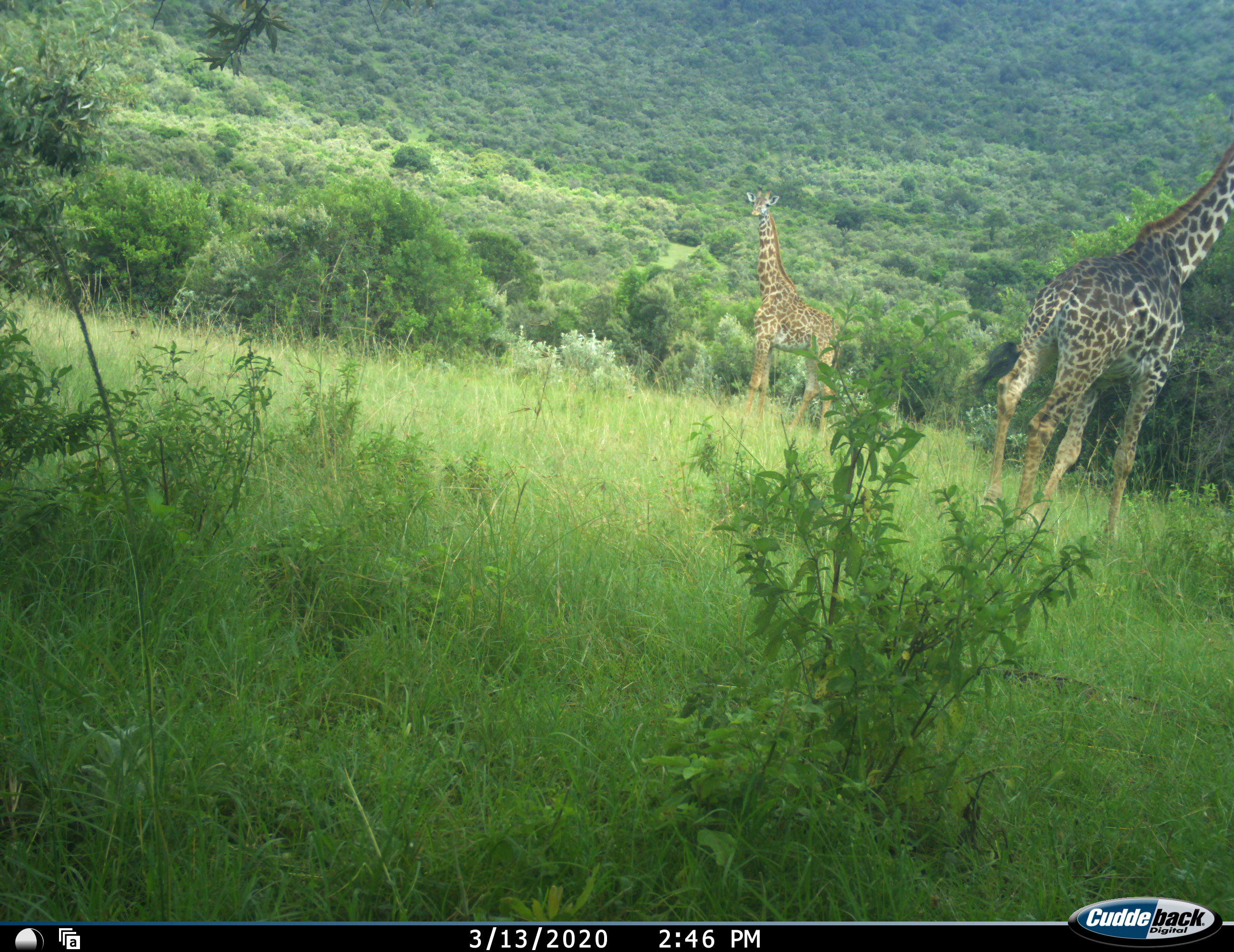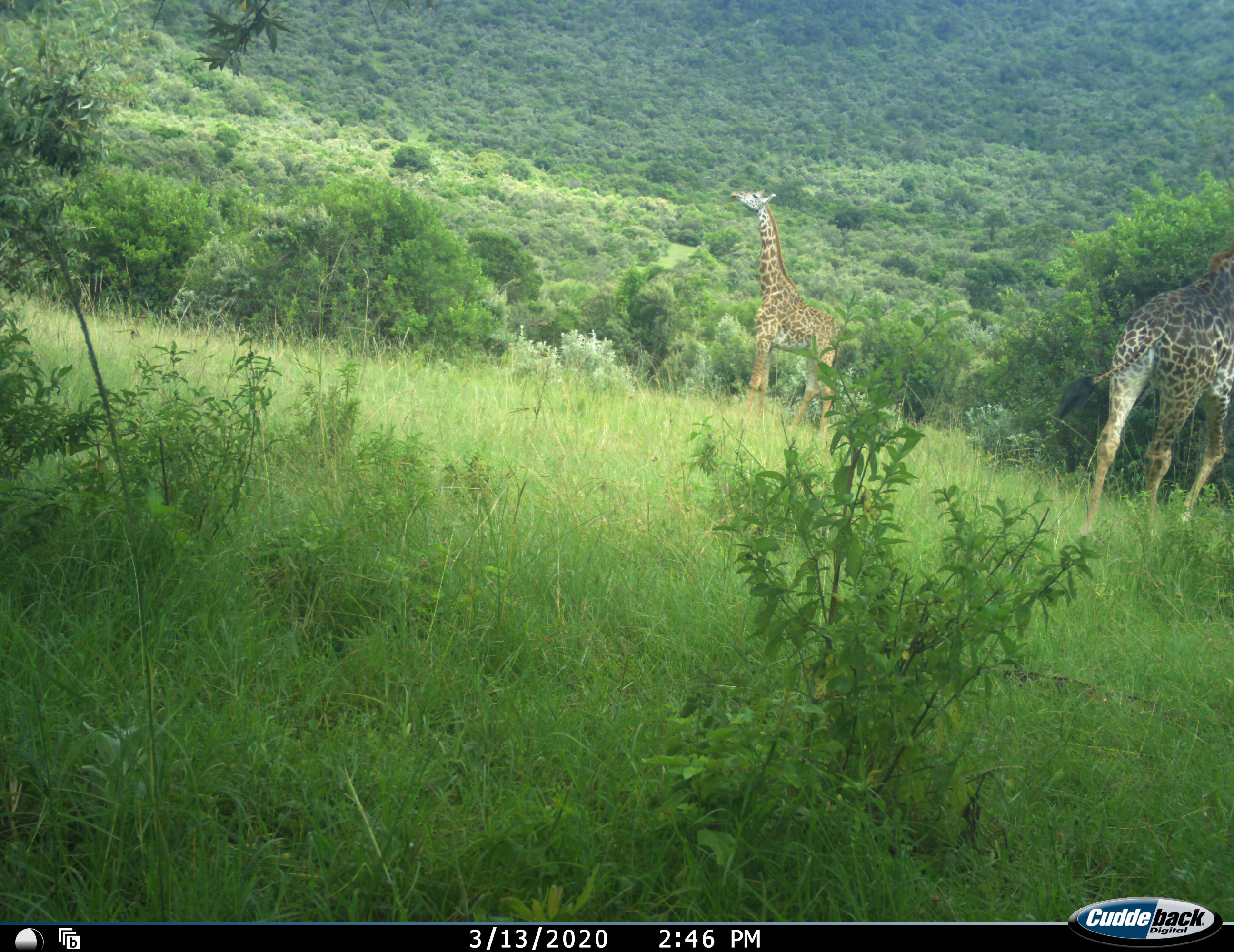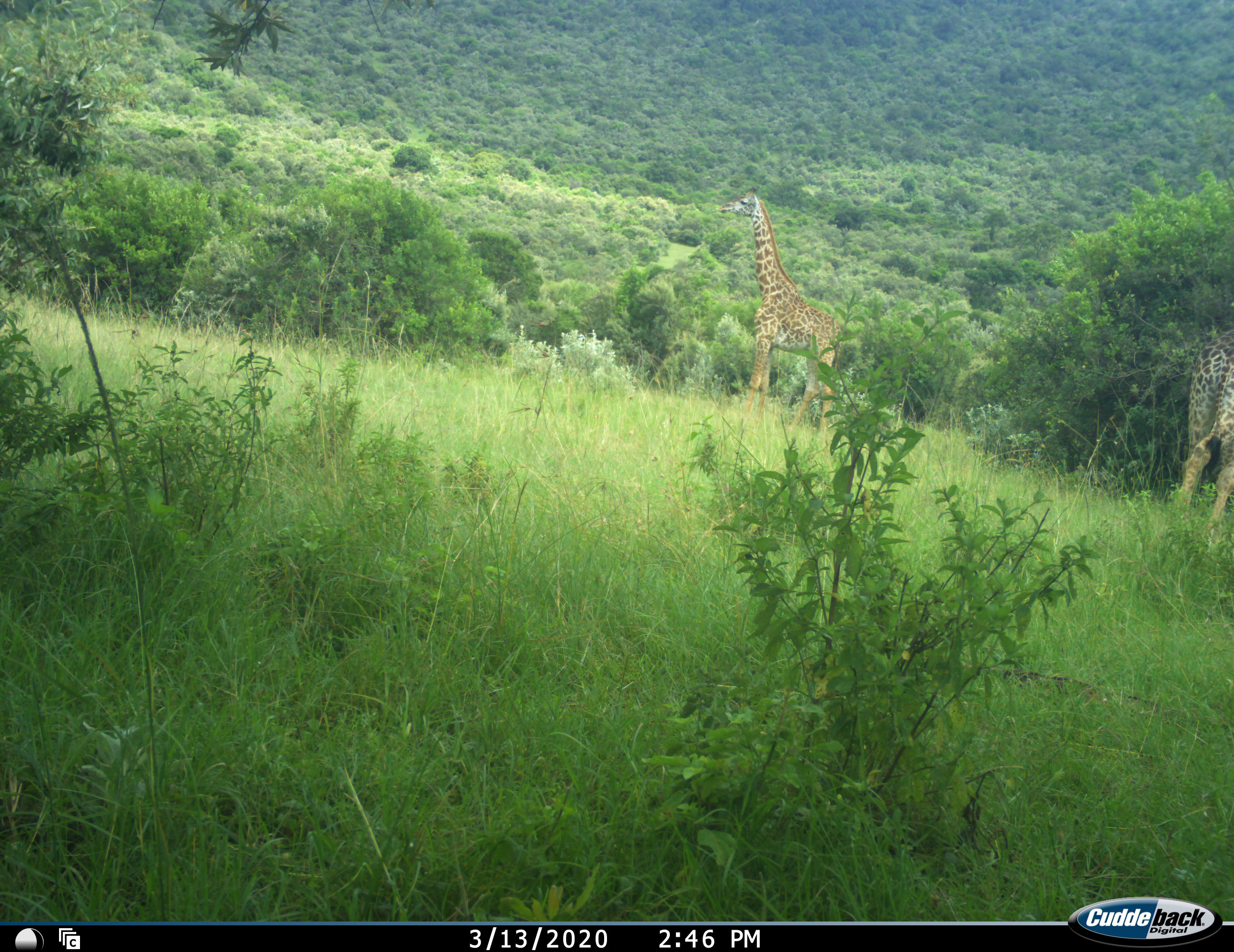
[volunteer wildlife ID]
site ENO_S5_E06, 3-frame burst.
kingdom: Animalia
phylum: Chordata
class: Mammalia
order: Artiodactyla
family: Giraffidae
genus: Giraffa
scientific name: Giraffa camelopardalis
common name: giraffe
Giraffe (Giraffa camelopardalis), count 2. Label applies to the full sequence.